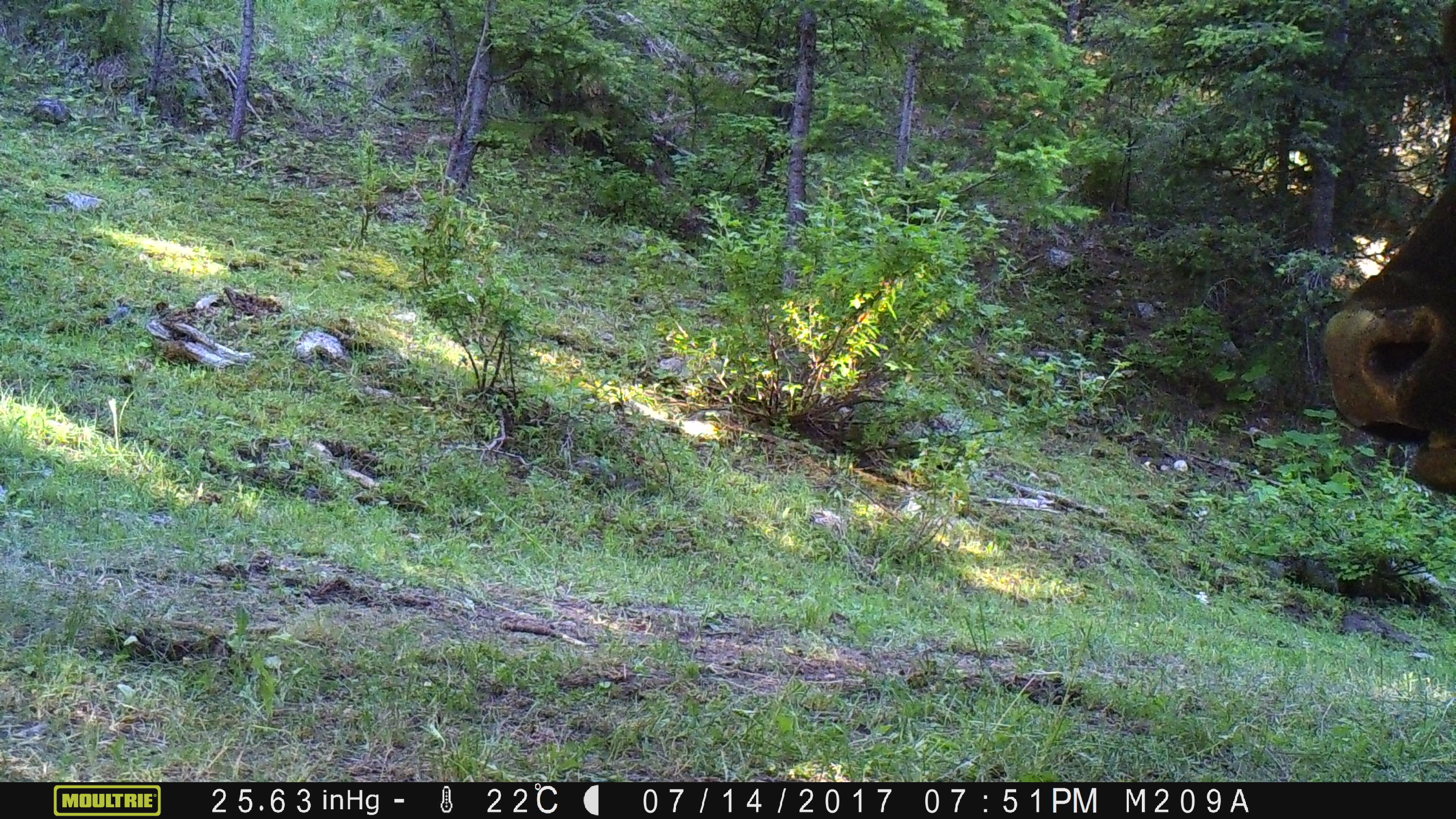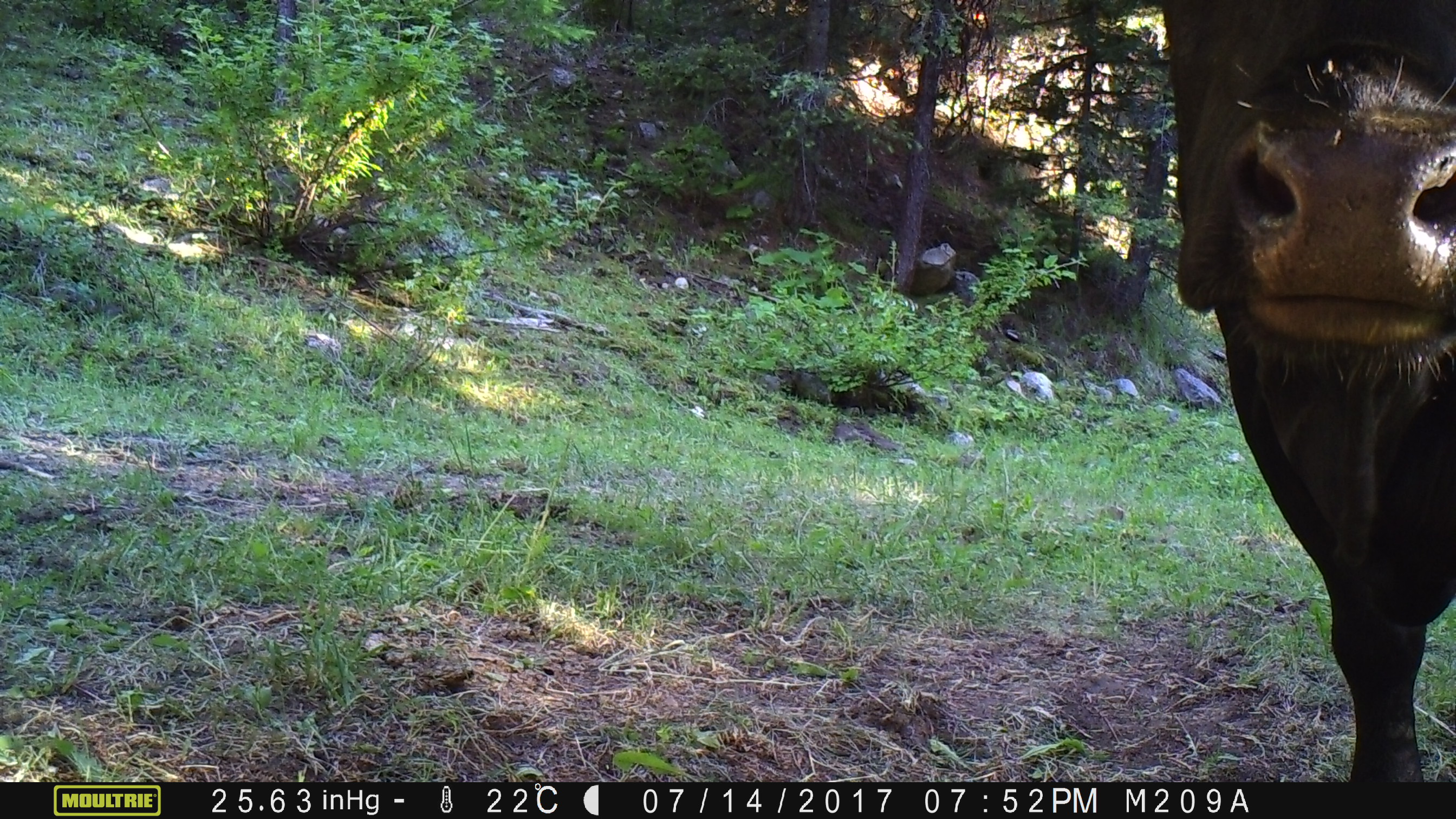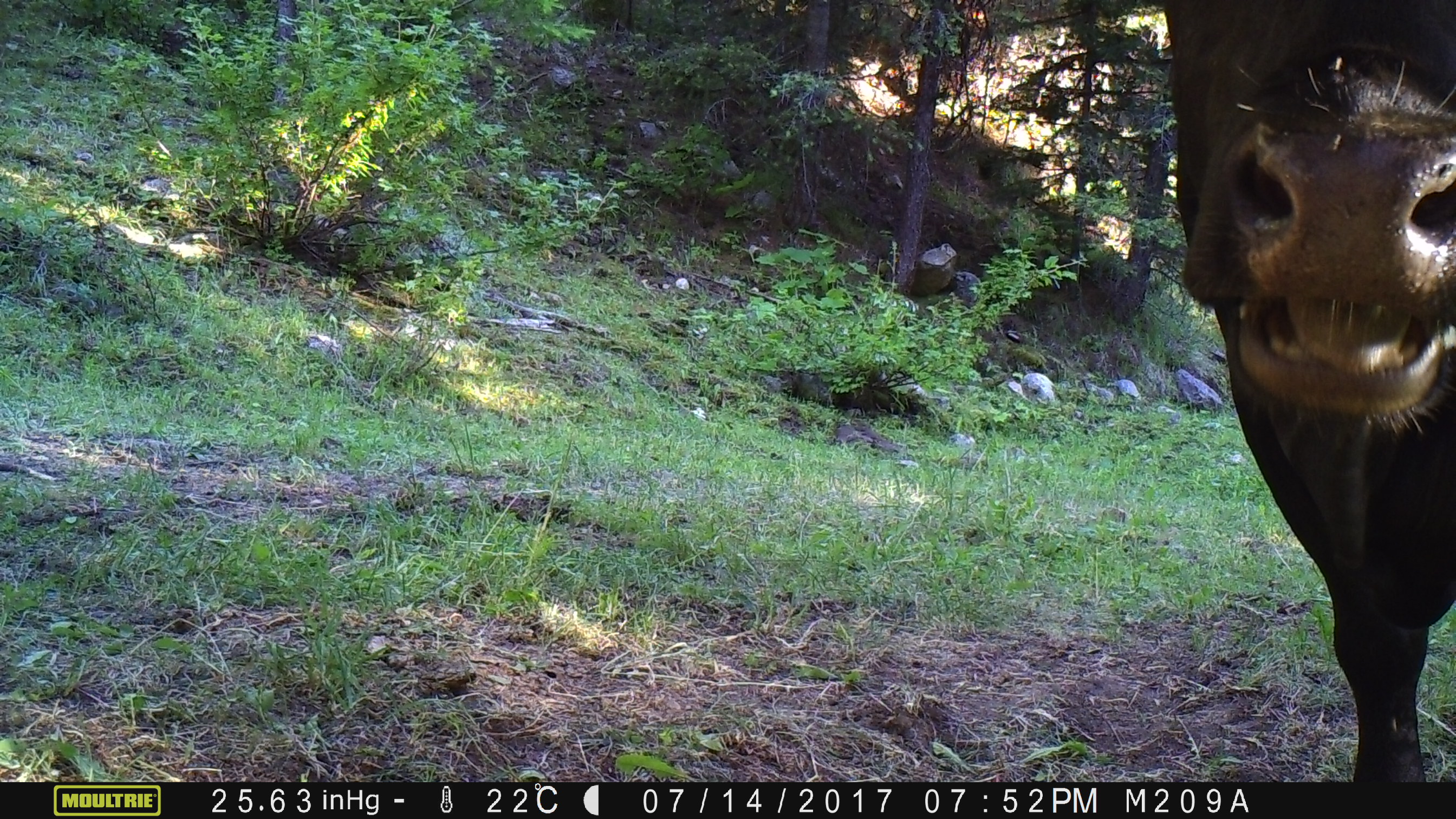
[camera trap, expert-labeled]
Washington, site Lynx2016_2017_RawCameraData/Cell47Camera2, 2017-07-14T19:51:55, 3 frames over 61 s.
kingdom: Animalia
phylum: Chordata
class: Mammalia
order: Artiodactyla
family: Bovidae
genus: Bos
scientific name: Bos taurus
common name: domestic cattle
Domestic cattle (Bos taurus). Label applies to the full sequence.